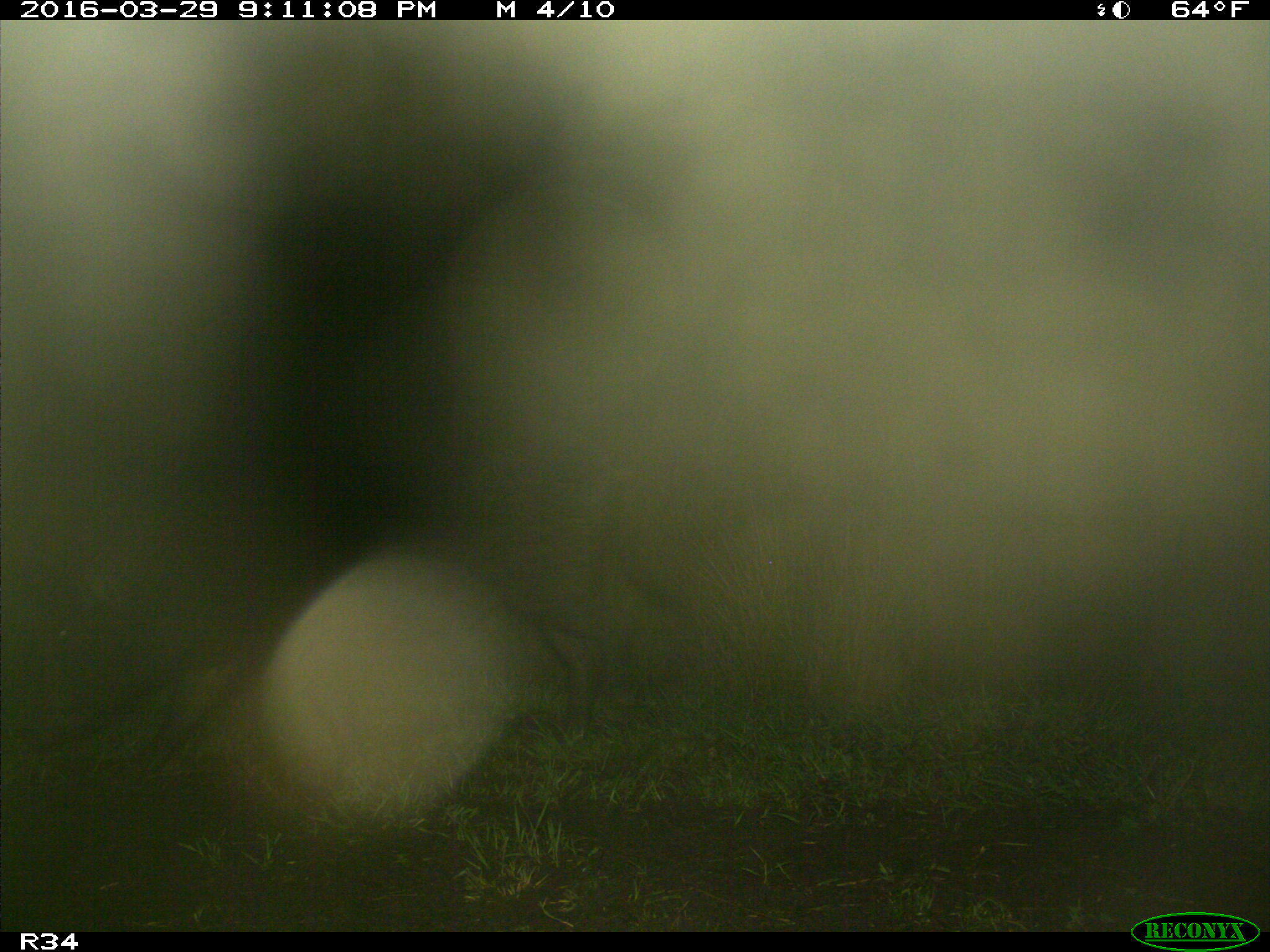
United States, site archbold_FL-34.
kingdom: Animalia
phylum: Chordata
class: Mammalia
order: Artiodactyla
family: Suidae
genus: Sus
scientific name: Sus scrofa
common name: wild boar